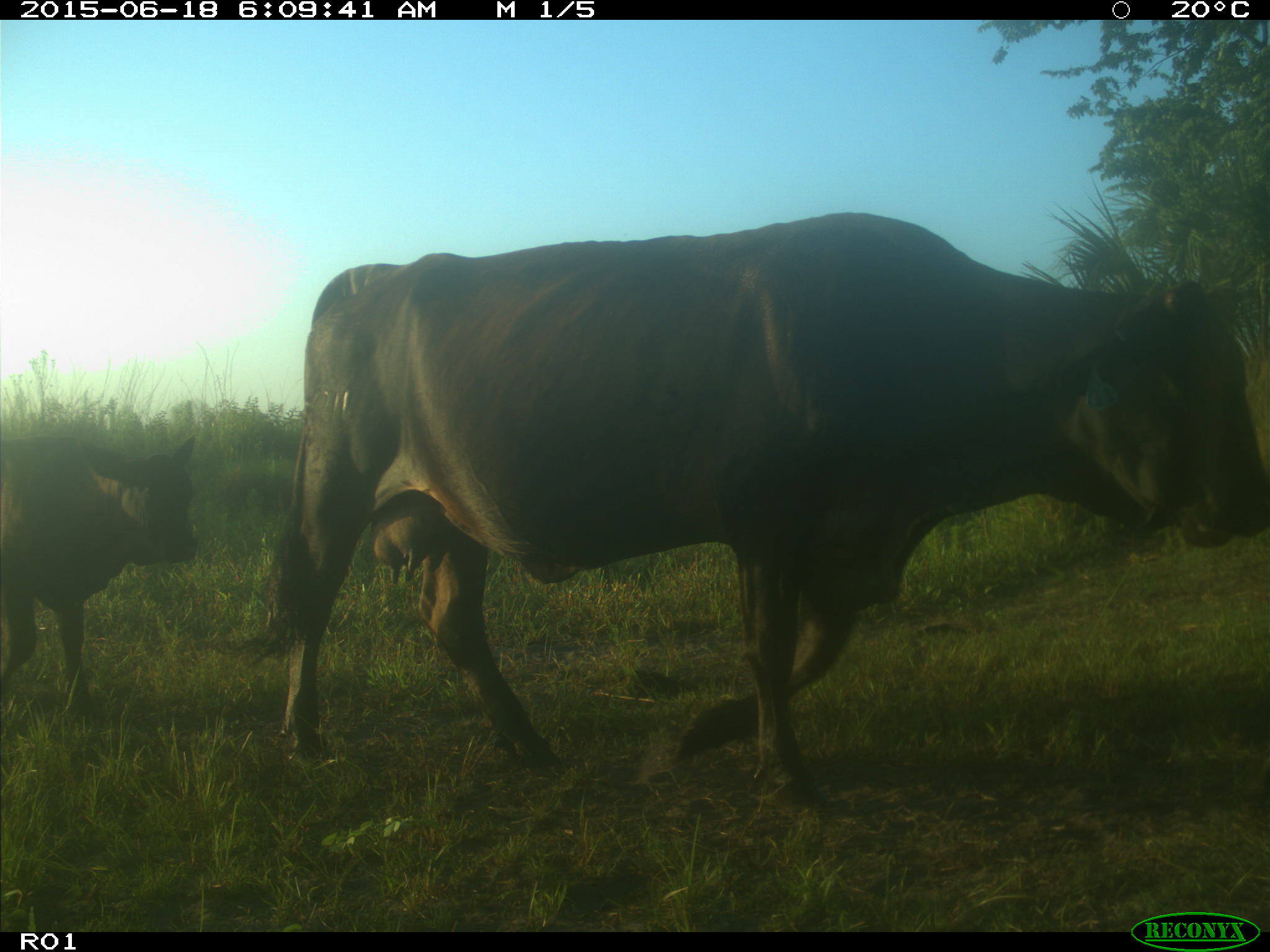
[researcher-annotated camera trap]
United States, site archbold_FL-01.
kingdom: Animalia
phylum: Chordata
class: Mammalia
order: Artiodactyla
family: Bovidae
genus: Bos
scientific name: Bos taurus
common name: domestic cow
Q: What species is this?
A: Bos taurus (domestic cow).